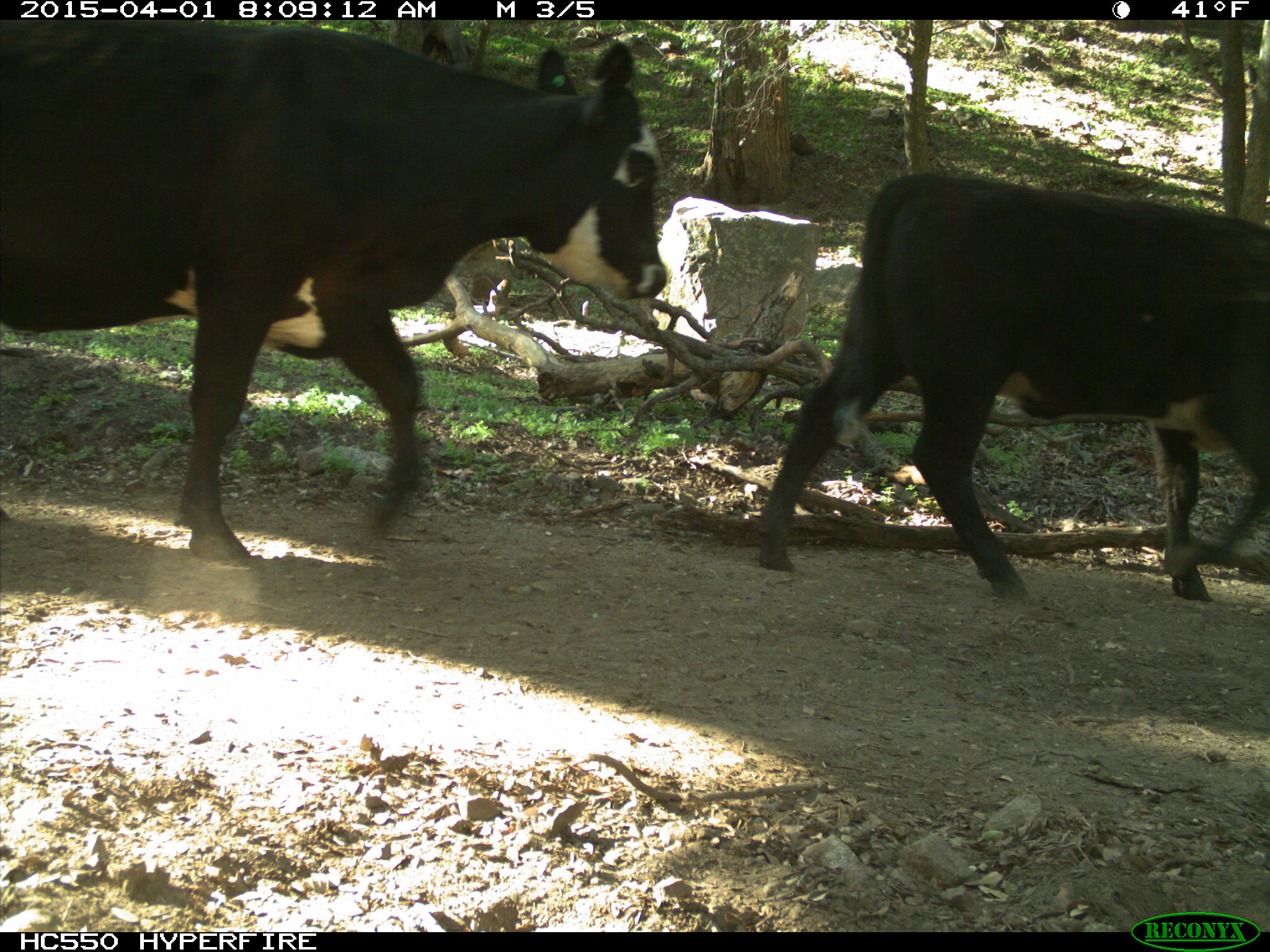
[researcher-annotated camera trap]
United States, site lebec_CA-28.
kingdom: Animalia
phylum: Chordata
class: Mammalia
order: Artiodactyla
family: Bovidae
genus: Bos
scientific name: Bos taurus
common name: domestic cow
Bos taurus (domestic cow).